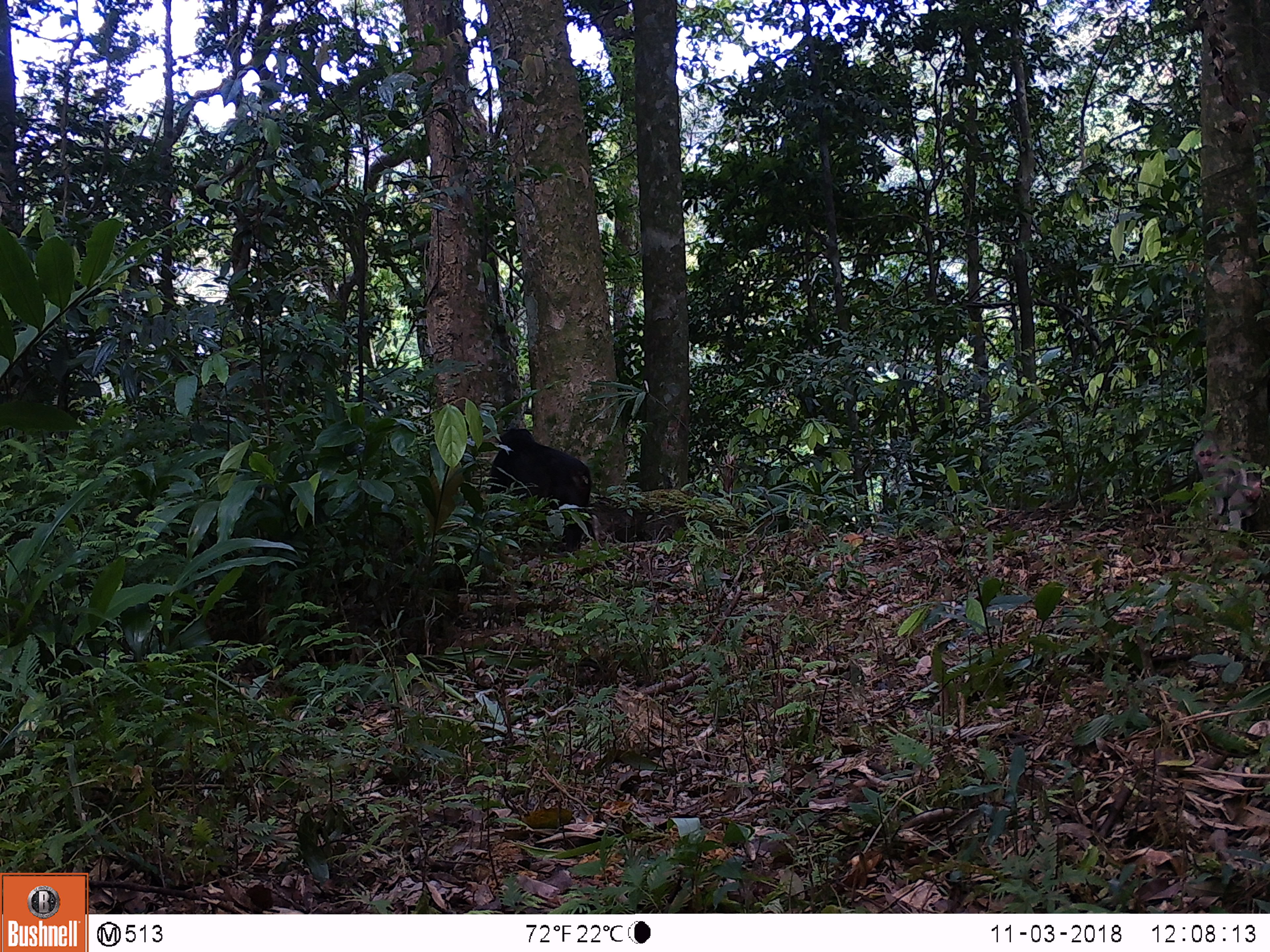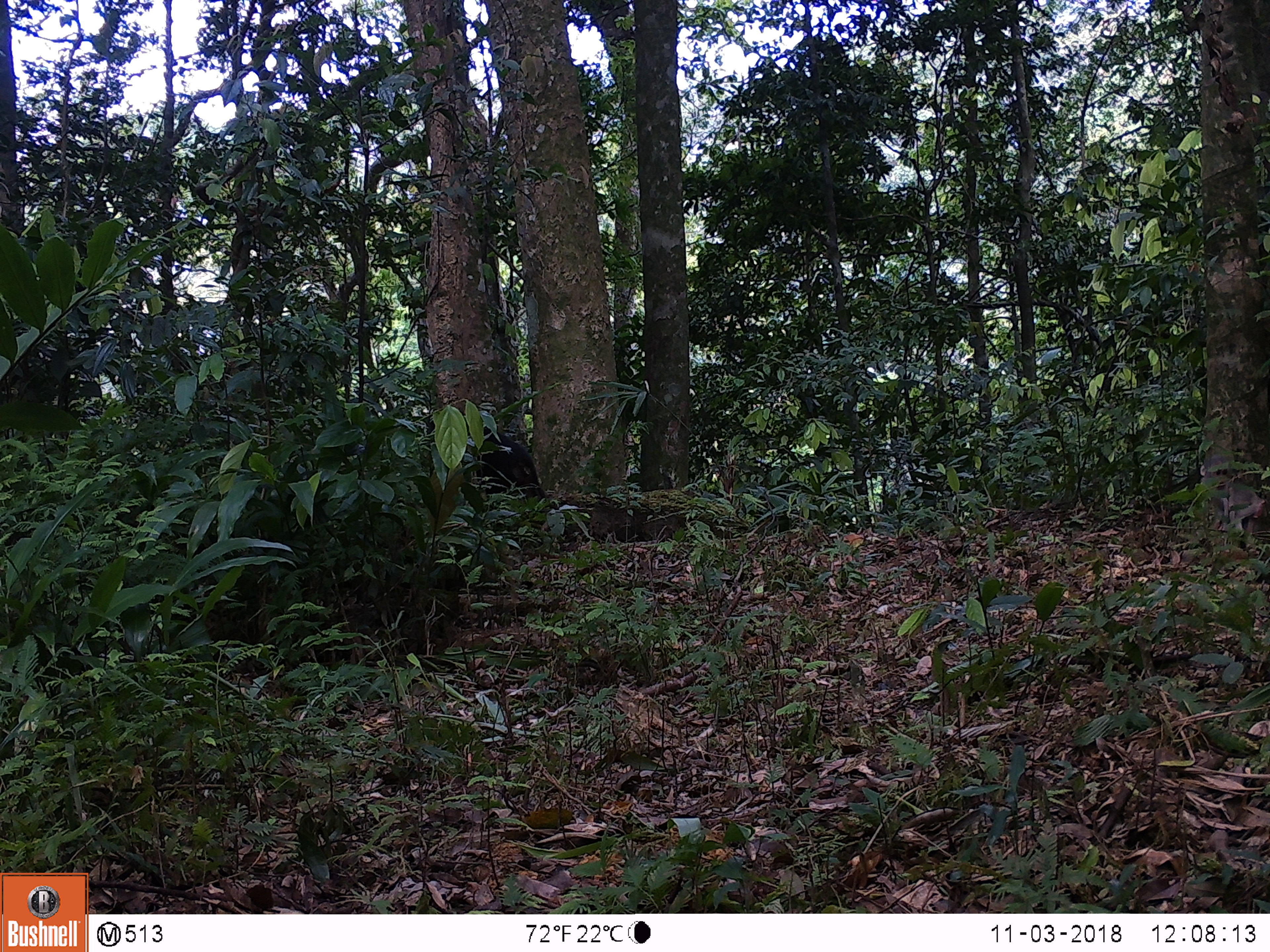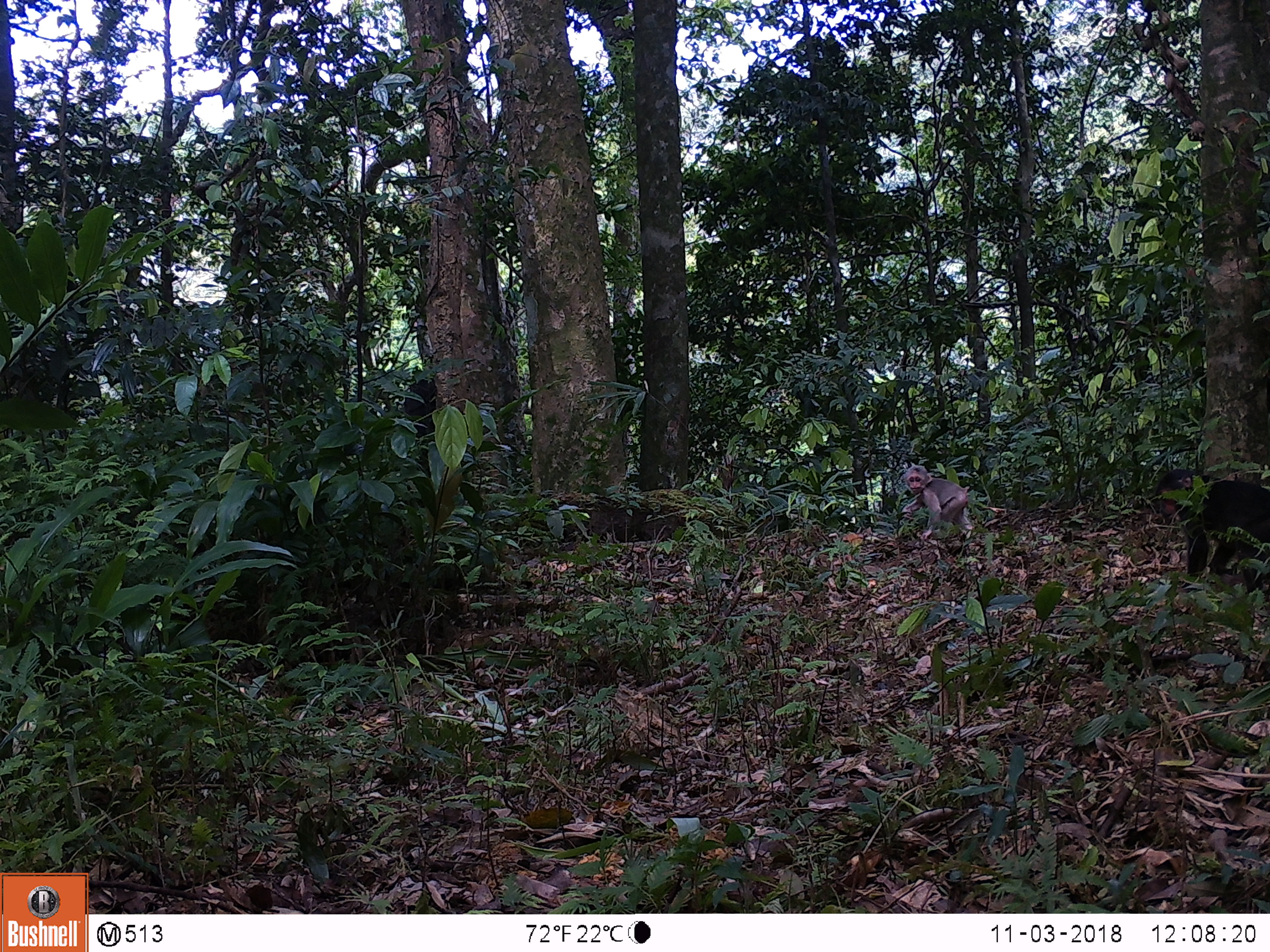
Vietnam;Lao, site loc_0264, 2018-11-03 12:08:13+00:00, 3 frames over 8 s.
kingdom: Animalia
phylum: Chordata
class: Mammalia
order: Primates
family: Cercopithecidae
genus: Macaca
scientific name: Macaca arctoides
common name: stump-tailed macaque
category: stump tailed macaque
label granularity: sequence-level